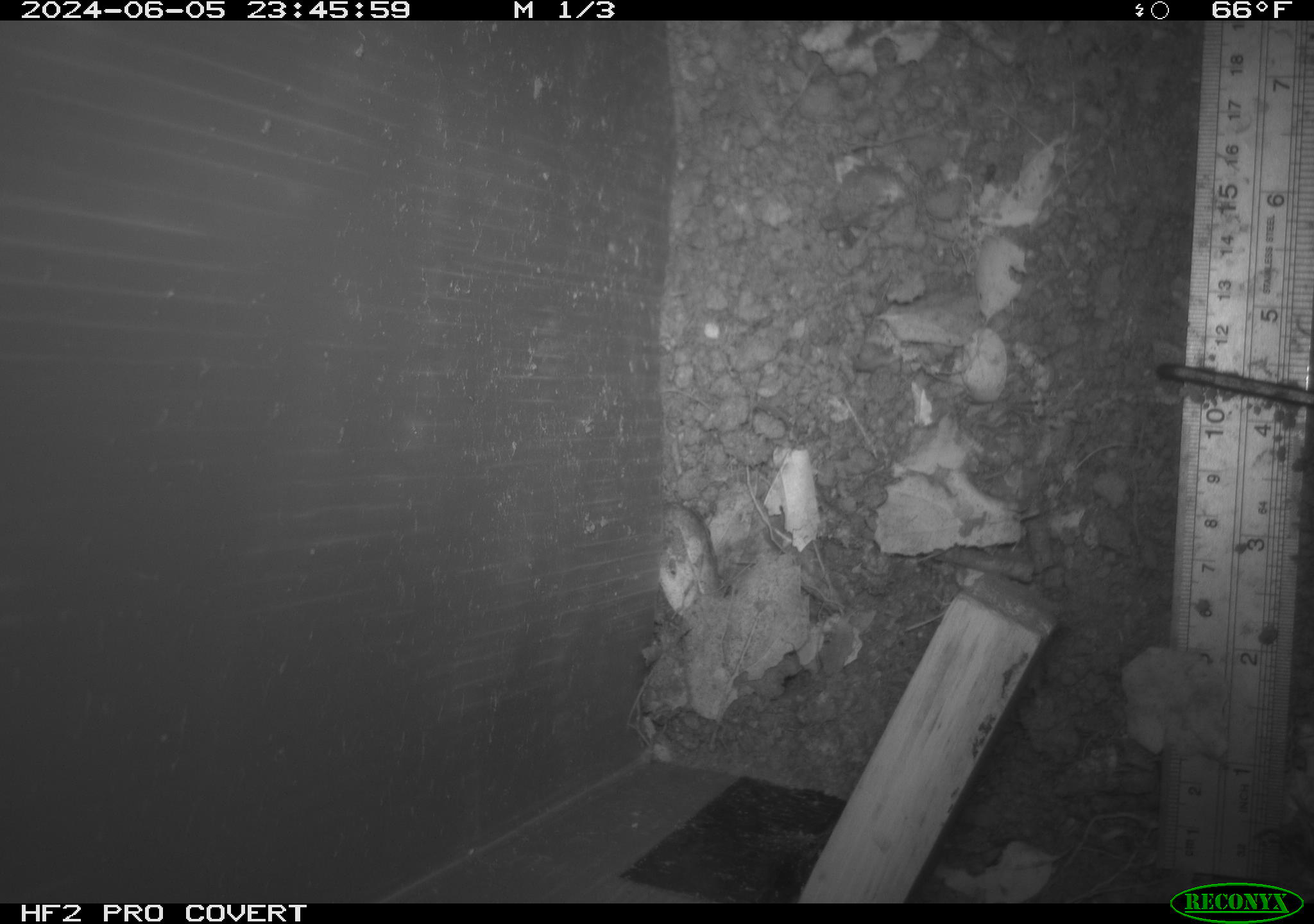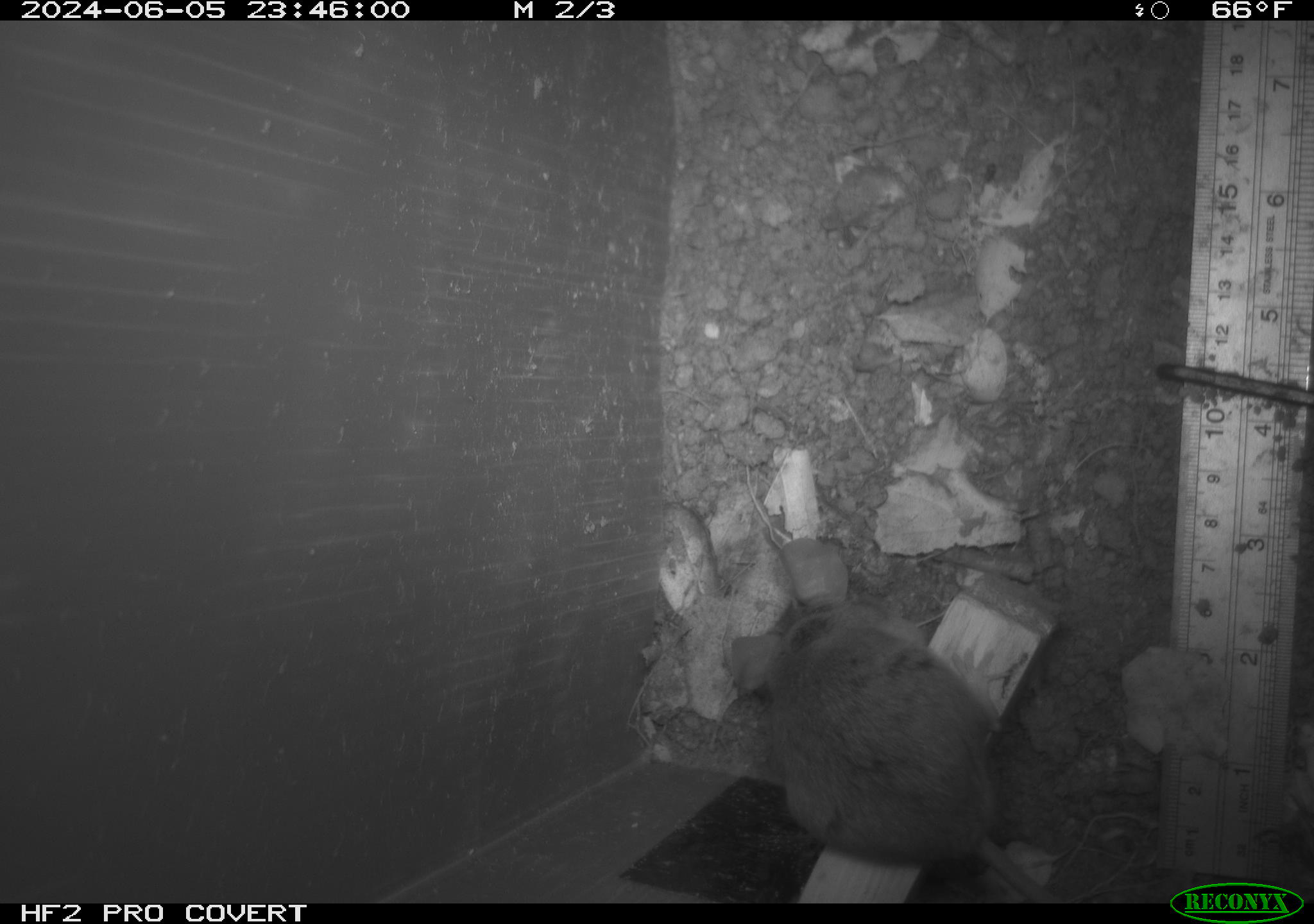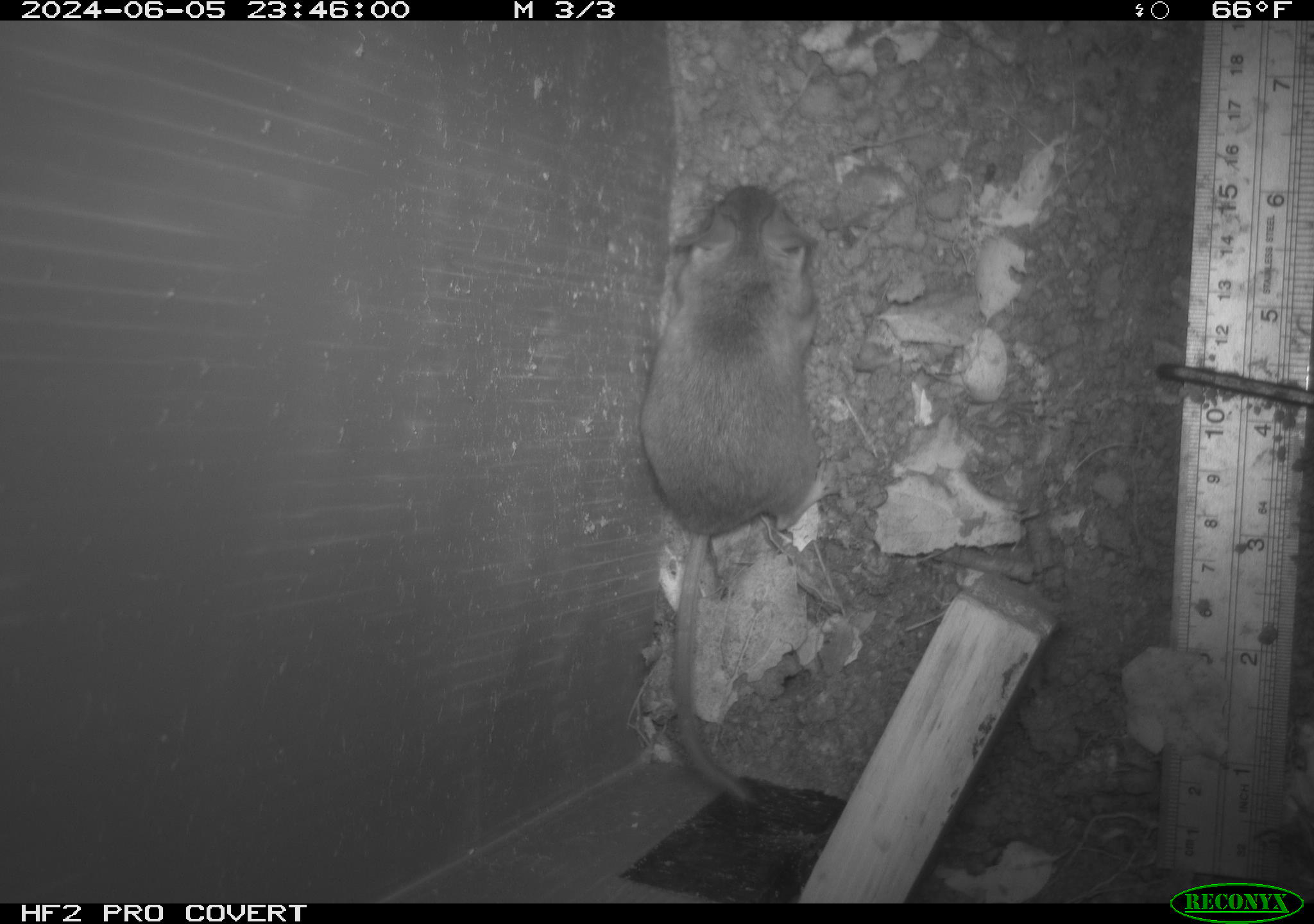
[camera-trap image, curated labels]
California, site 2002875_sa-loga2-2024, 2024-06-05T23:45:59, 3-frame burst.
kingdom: Animalia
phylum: Chordata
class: Mammalia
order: Rodentia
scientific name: Rodentia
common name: rodent